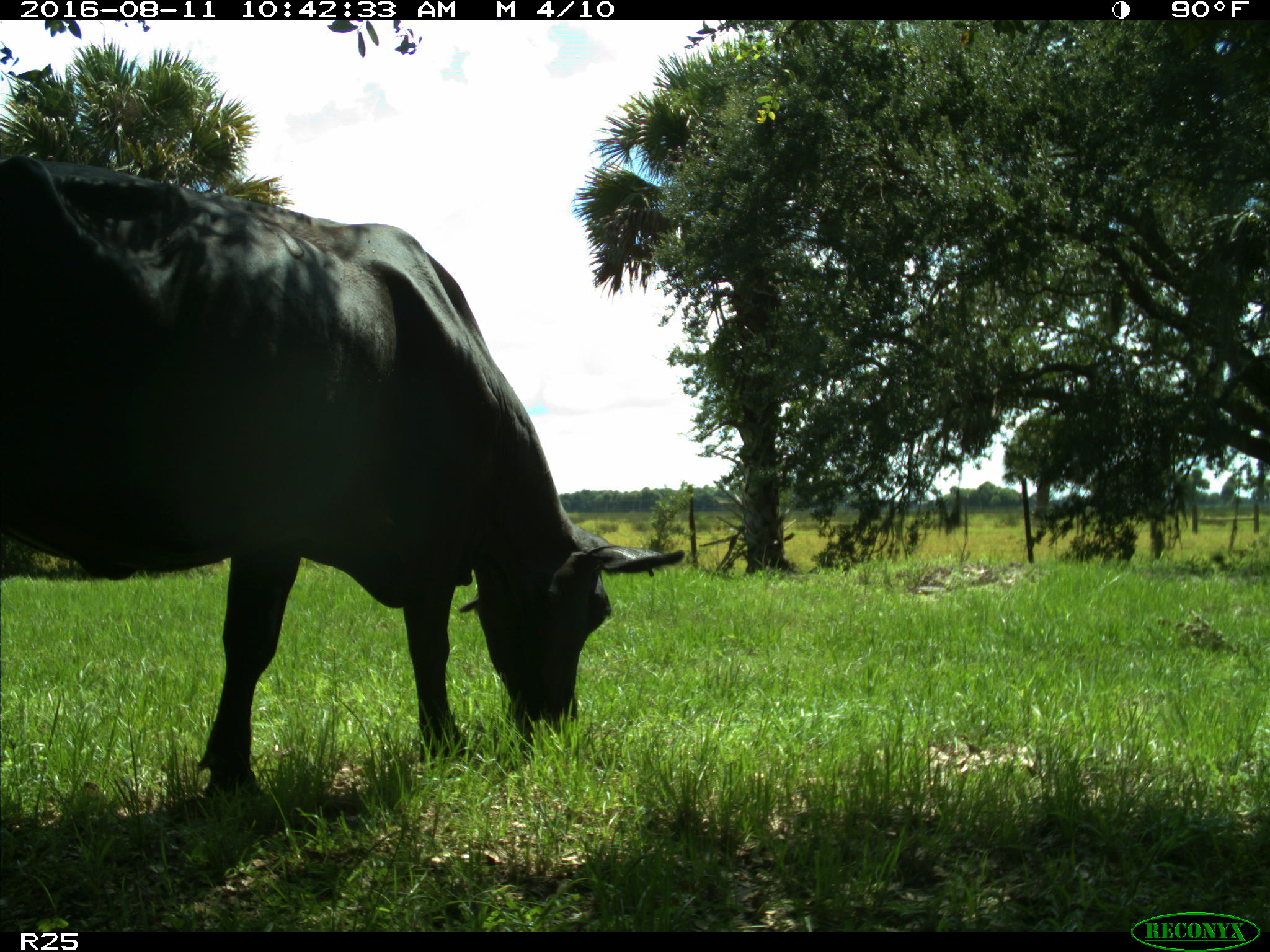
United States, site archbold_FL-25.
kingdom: Animalia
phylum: Chordata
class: Mammalia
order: Artiodactyla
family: Bovidae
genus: Bos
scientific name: Bos taurus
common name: domestic cow